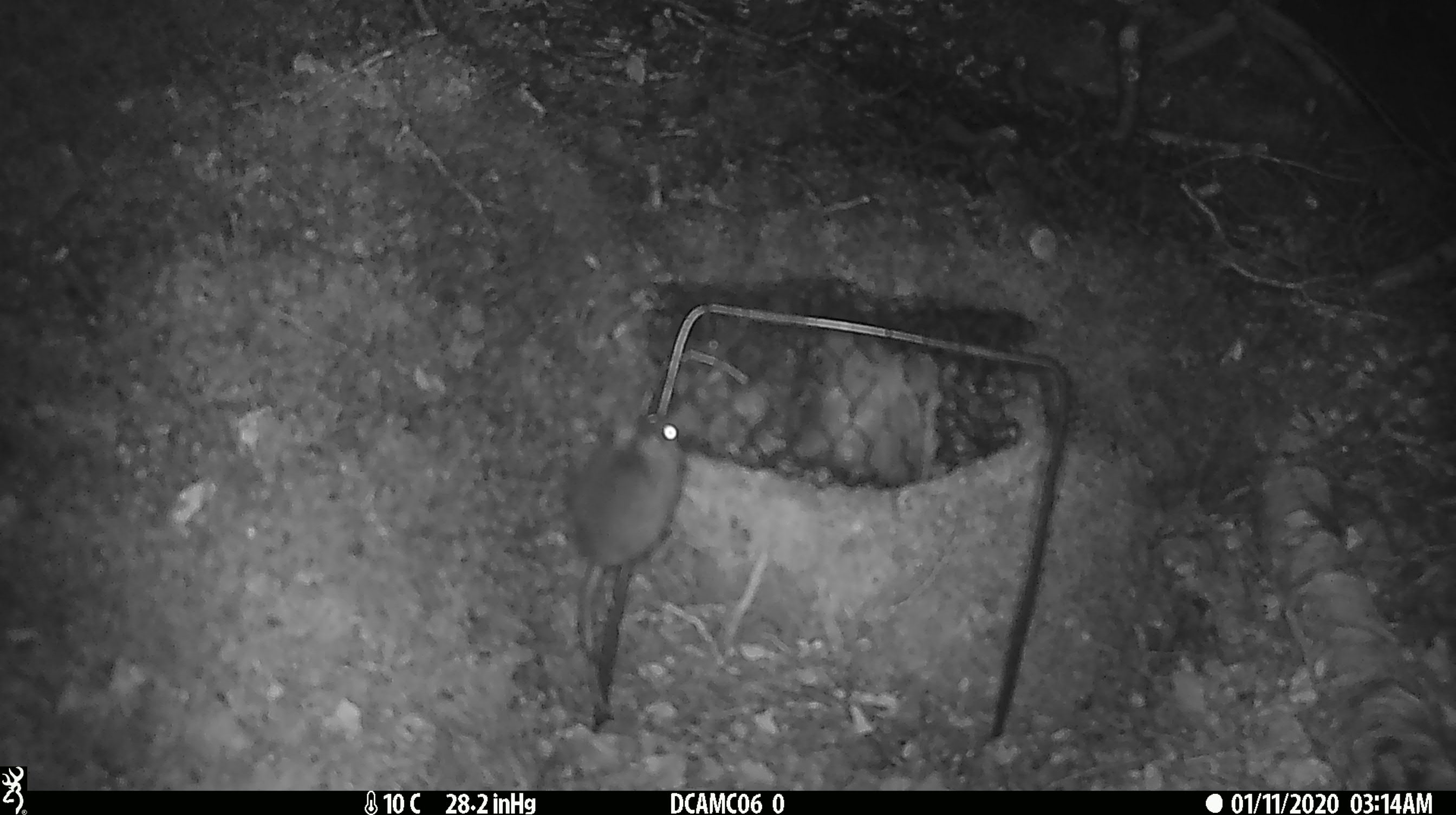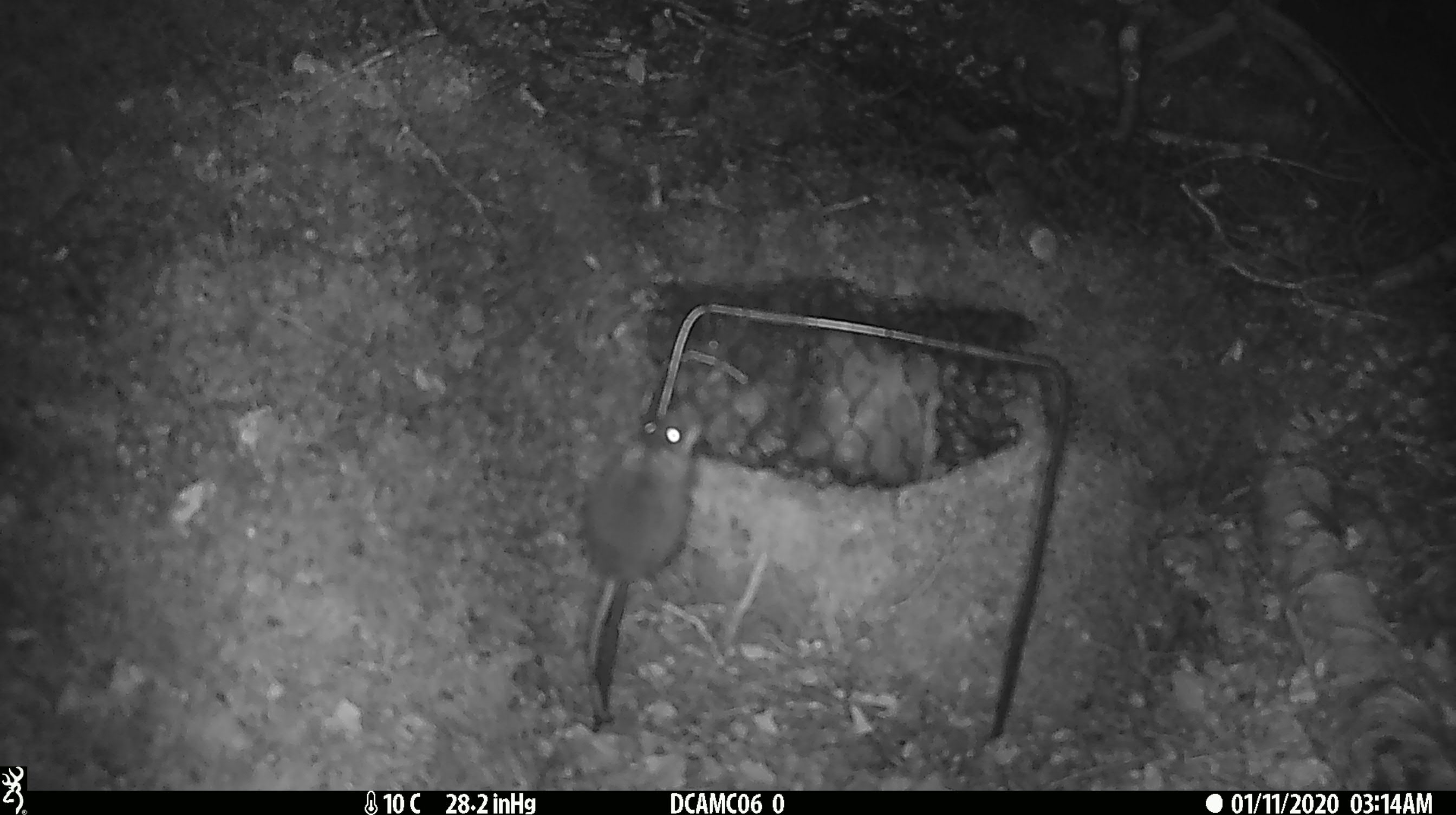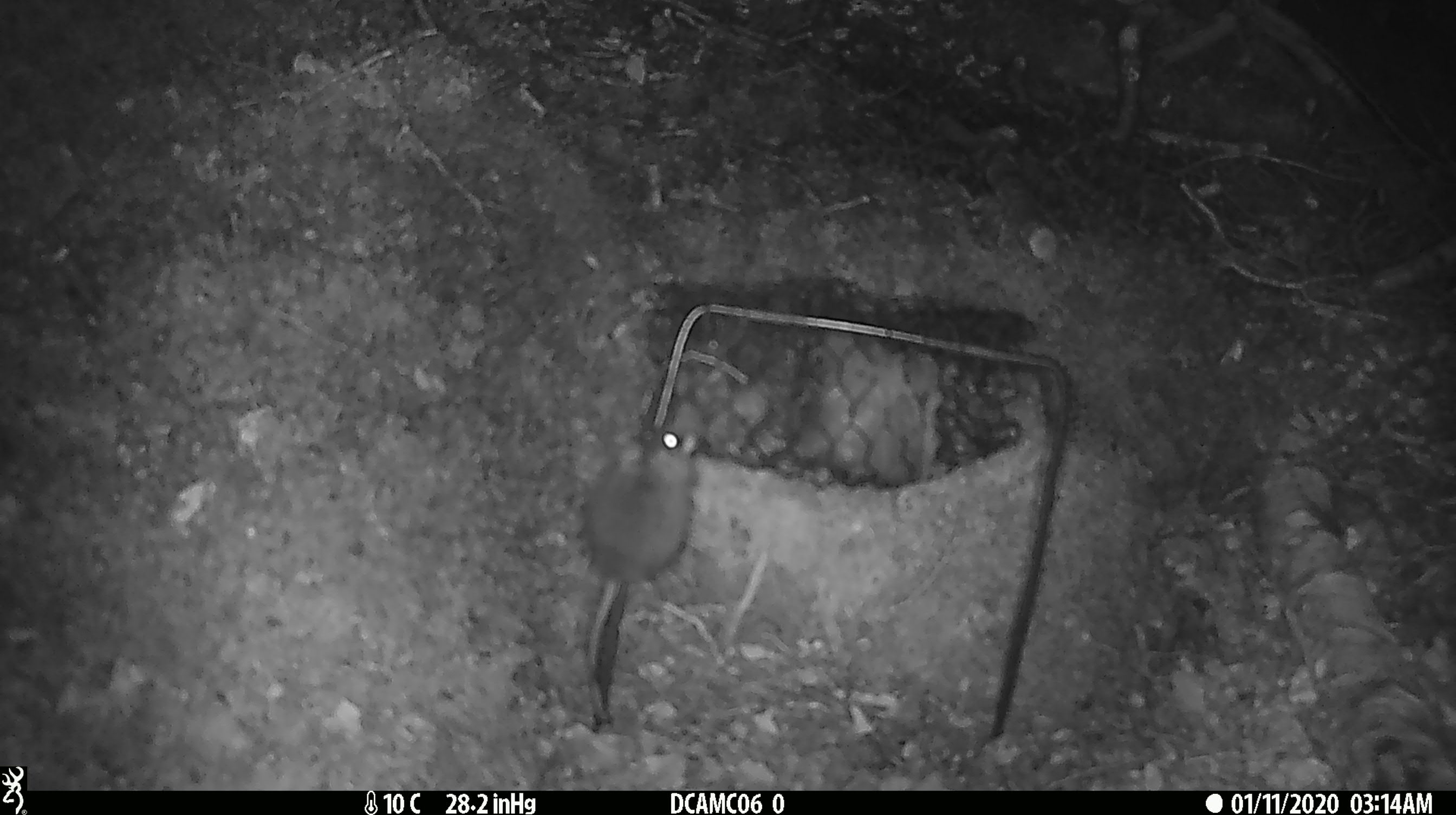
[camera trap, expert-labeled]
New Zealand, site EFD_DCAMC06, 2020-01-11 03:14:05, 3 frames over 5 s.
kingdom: Animalia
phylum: Chordata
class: Mammalia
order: Rodentia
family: Muridae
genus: Mus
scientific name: Mus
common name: mouse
Mouse (Mus).